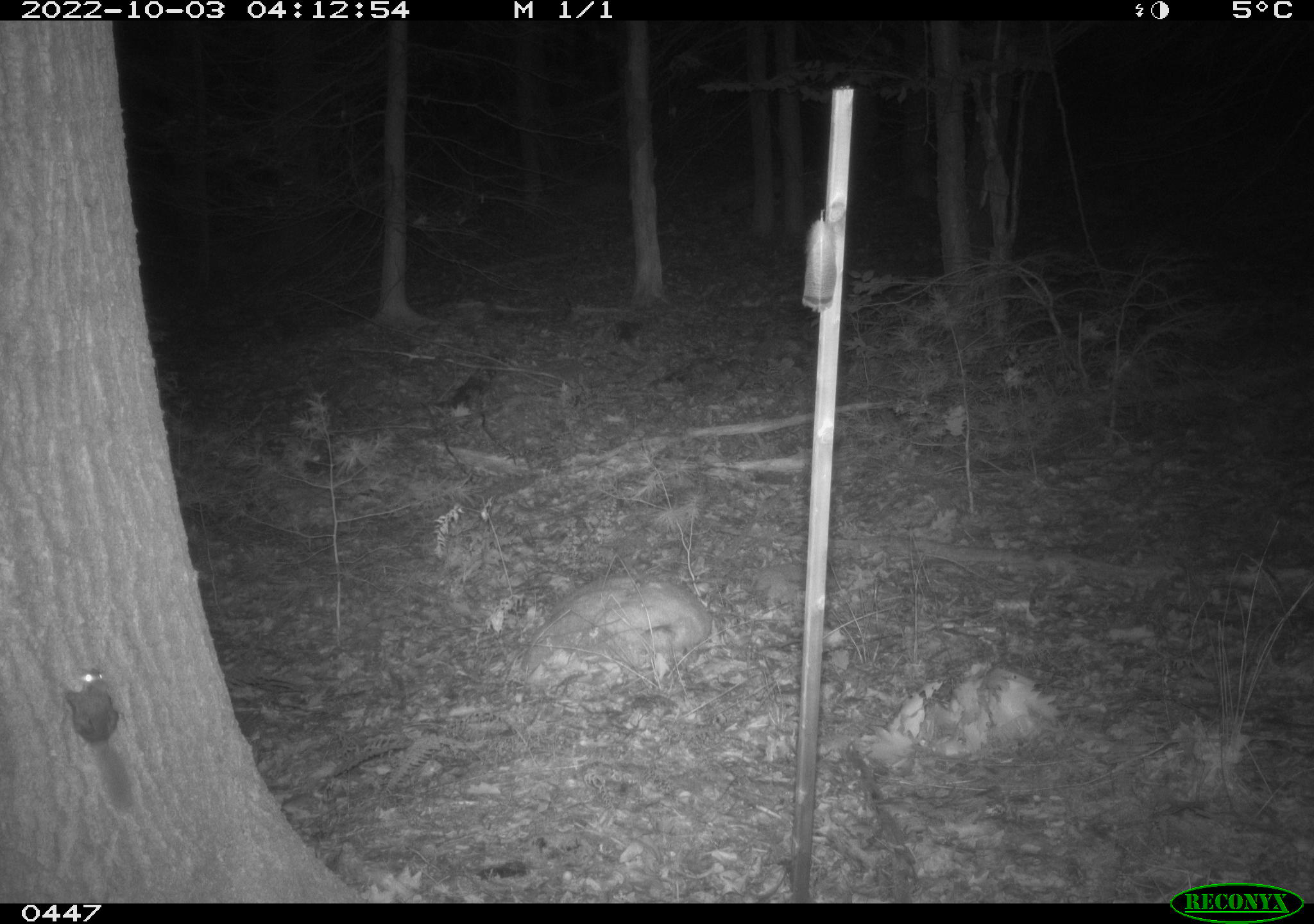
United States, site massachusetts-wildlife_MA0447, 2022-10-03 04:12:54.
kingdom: Animalia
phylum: Chordata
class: Mammalia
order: Rodentia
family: Sciuridae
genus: Glaucomys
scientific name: Glaucomys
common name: flying squirrel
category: flying squirrel sp.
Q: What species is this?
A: Flying squirrel sp. (flying squirrel) (Glaucomys).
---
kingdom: Animalia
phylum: Chordata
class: Mammalia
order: Rodentia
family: Sciuridae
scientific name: Sciuridae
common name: squirrel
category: squirrel sp.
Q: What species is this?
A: Squirrel sp. (squirrel) (Sciuridae).